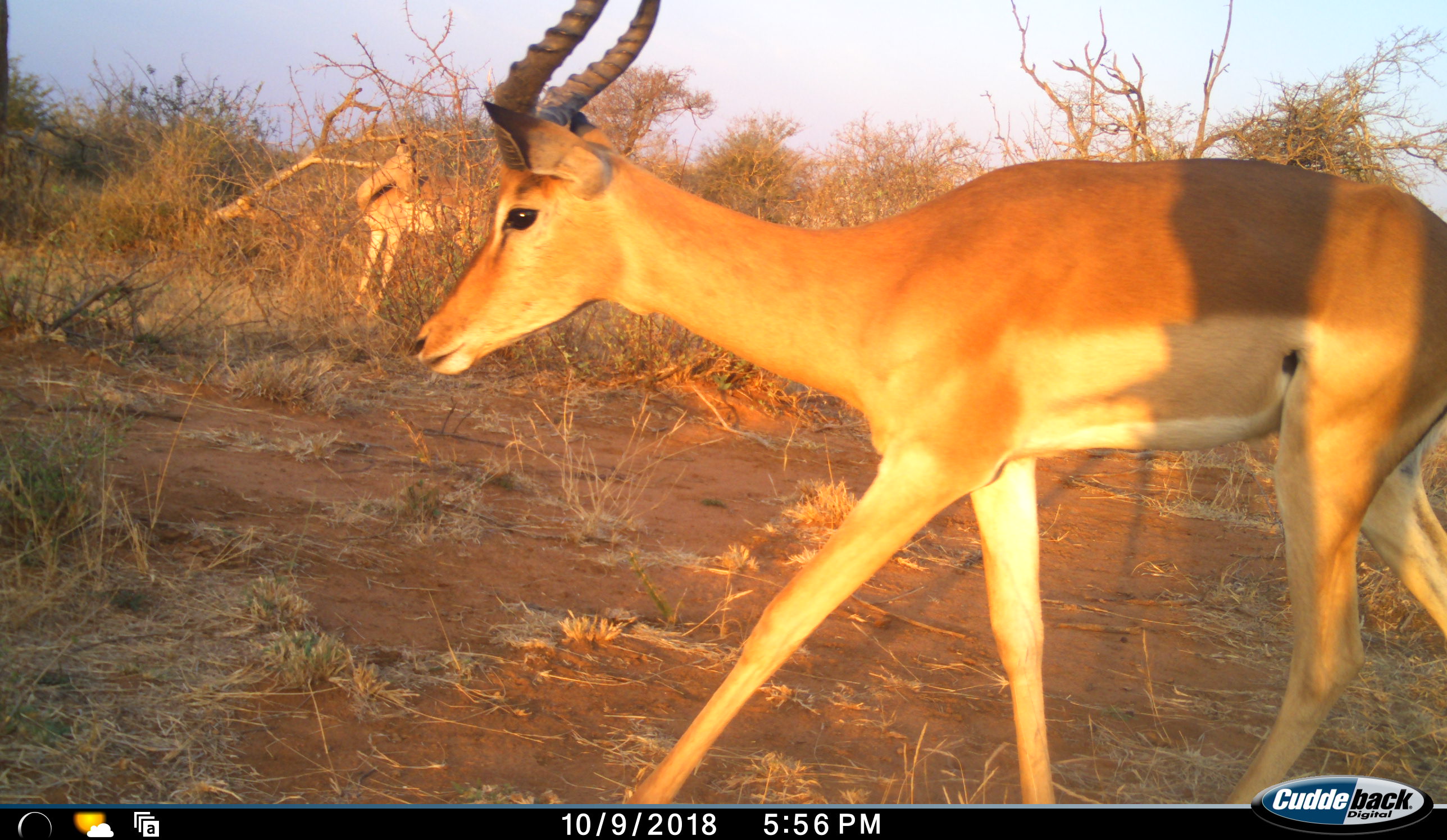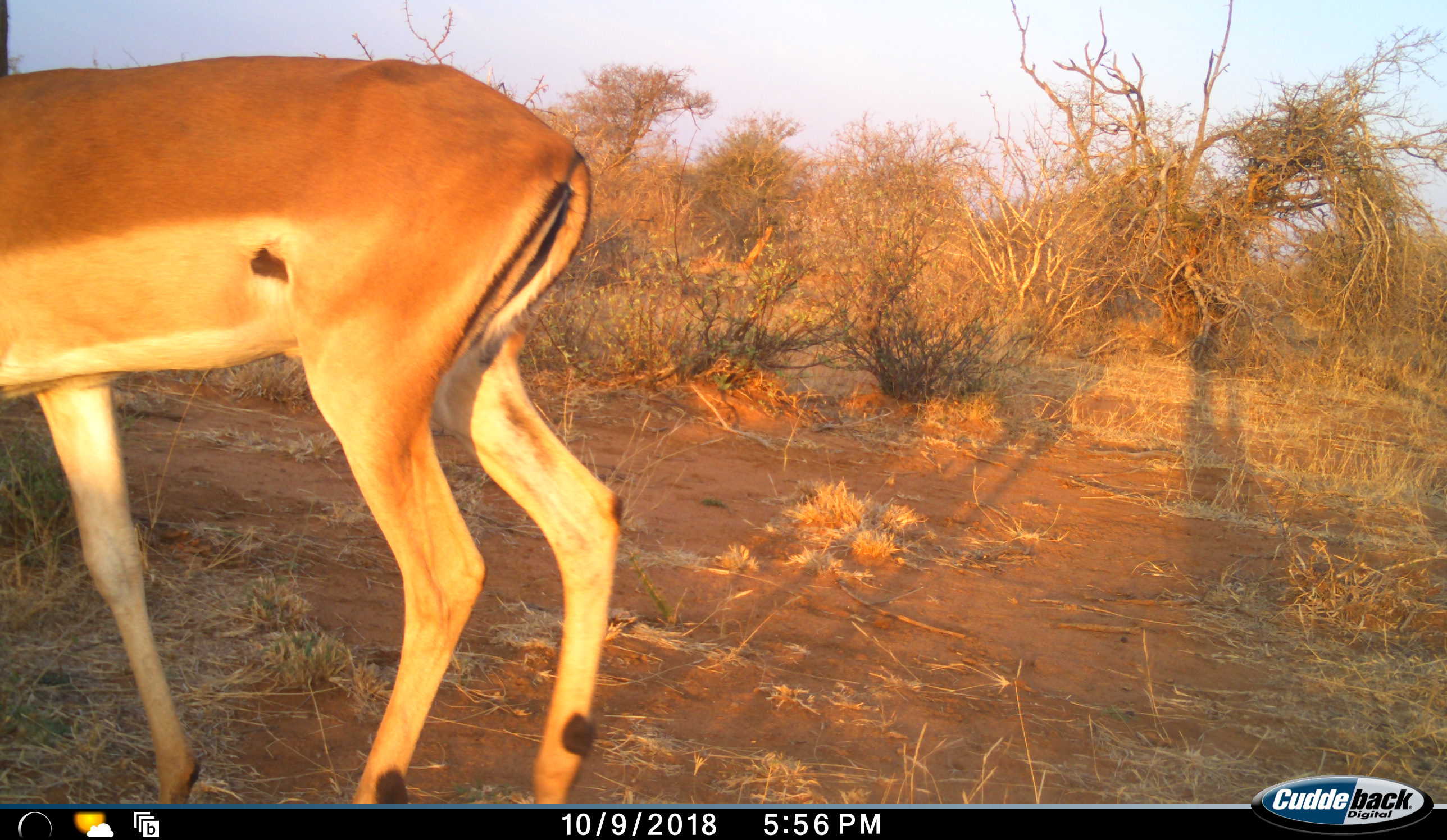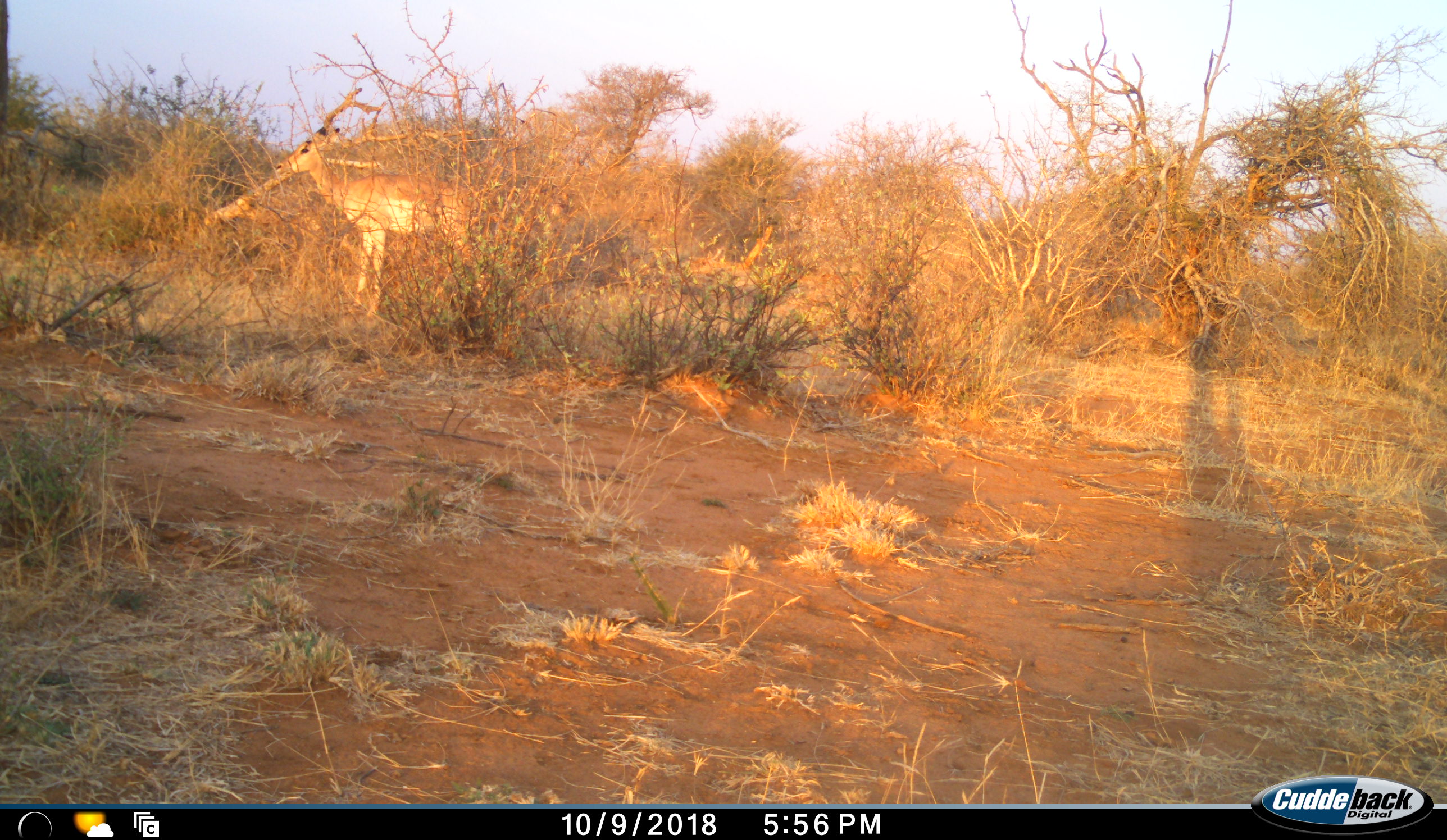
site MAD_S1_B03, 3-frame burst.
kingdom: Animalia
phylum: Chordata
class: Mammalia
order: Artiodactyla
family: Bovidae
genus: Aepyceros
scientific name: Aepyceros melampus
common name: impala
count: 2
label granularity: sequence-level